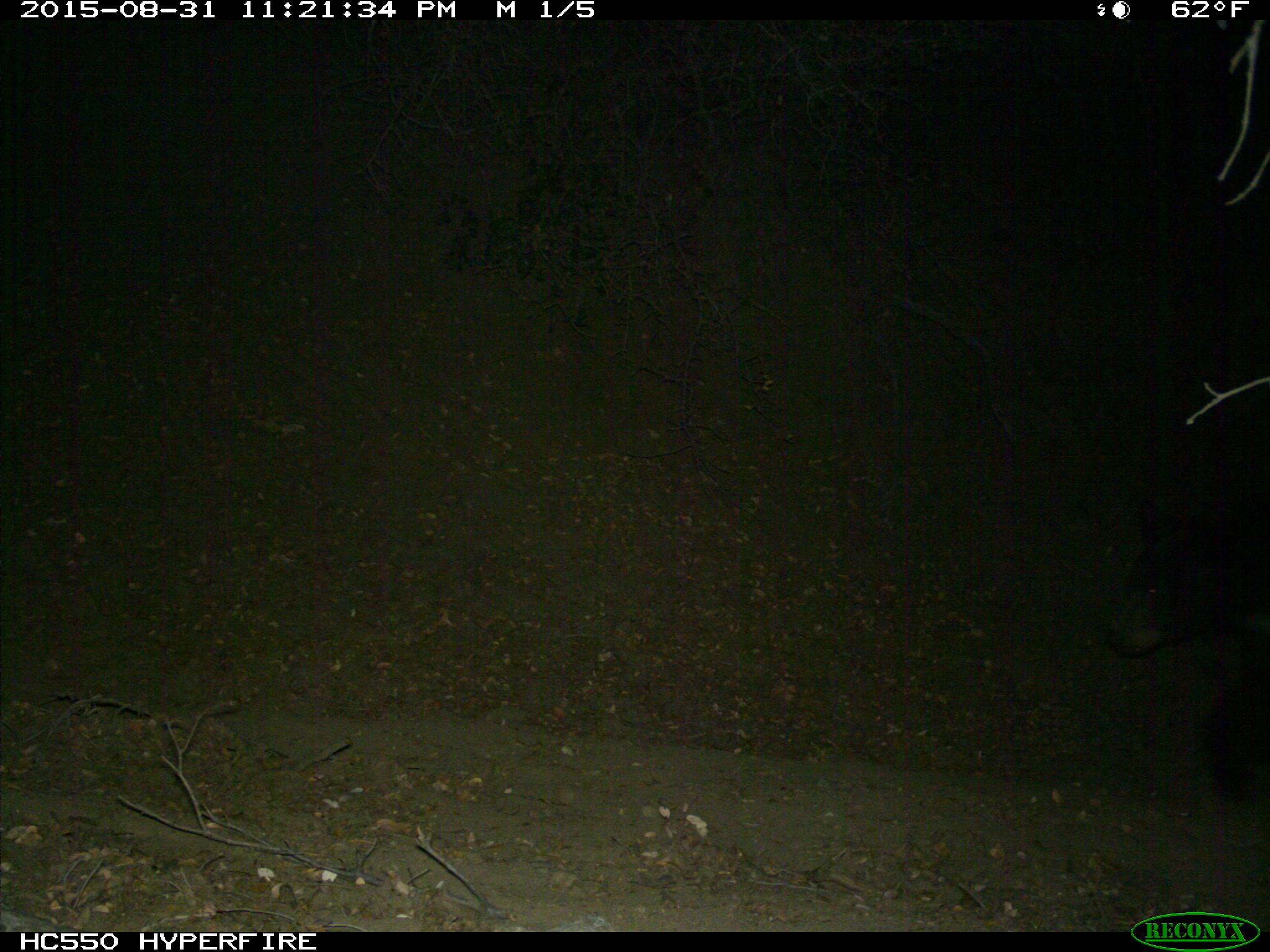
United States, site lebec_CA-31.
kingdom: Animalia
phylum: Chordata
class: Mammalia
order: Carnivora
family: Ursidae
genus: Ursus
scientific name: Ursus americanus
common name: american black bear